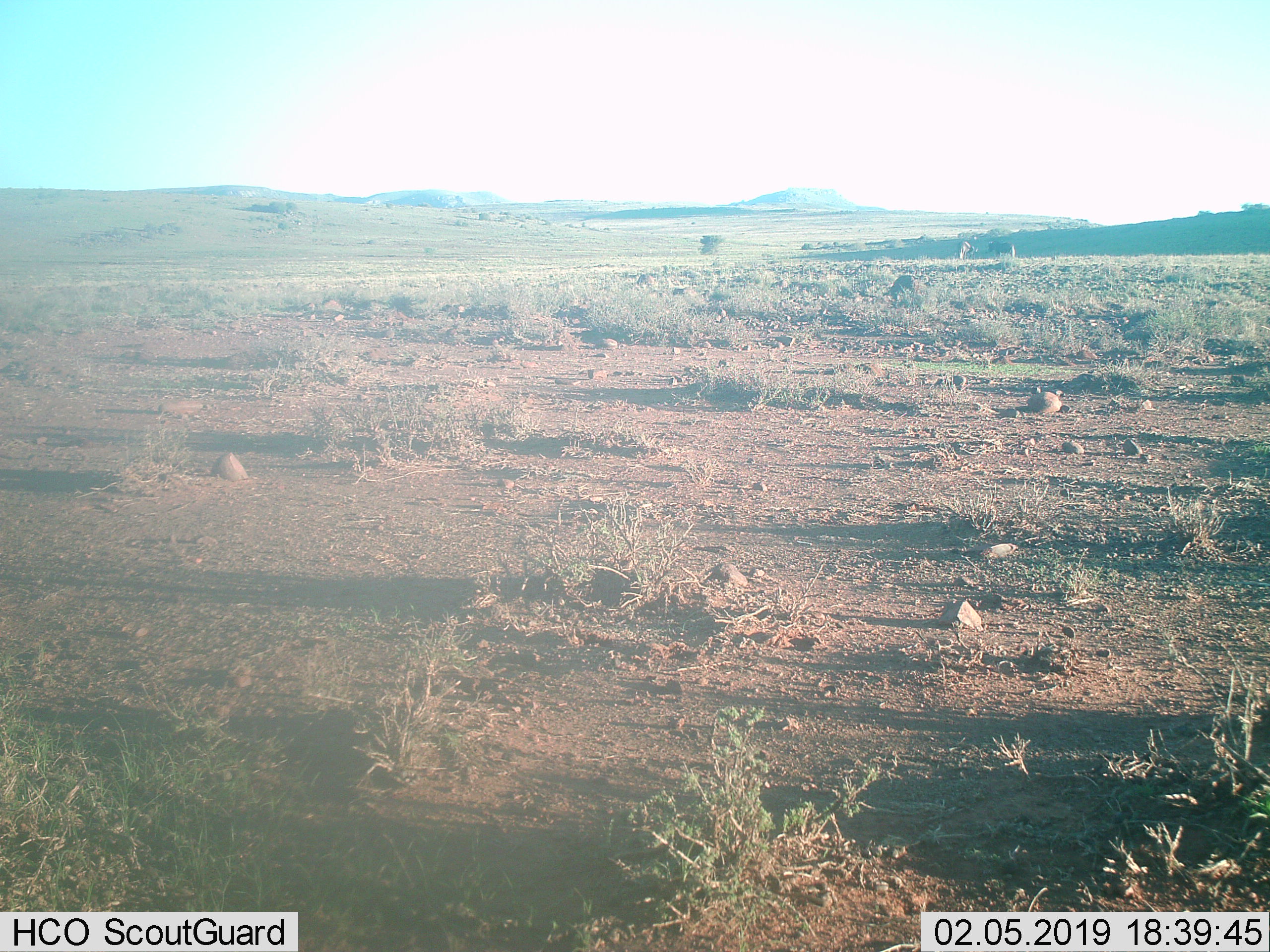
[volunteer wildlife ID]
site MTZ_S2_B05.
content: unidentified animal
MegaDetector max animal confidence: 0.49